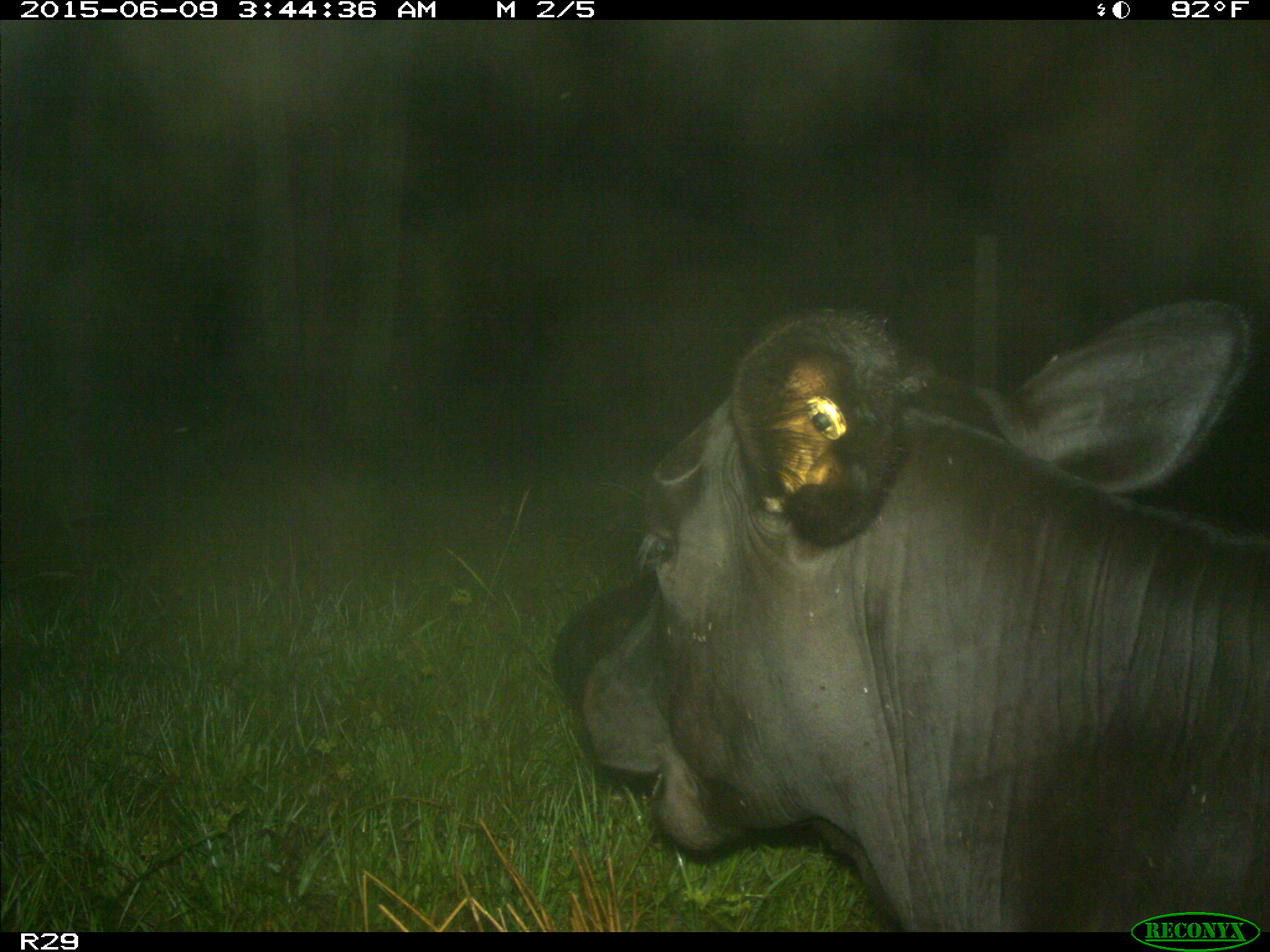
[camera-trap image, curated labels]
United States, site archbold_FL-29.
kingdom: Animalia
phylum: Chordata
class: Mammalia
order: Artiodactyla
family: Bovidae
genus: Bos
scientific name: Bos taurus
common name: domestic cow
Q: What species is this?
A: Bos taurus (domestic cow).